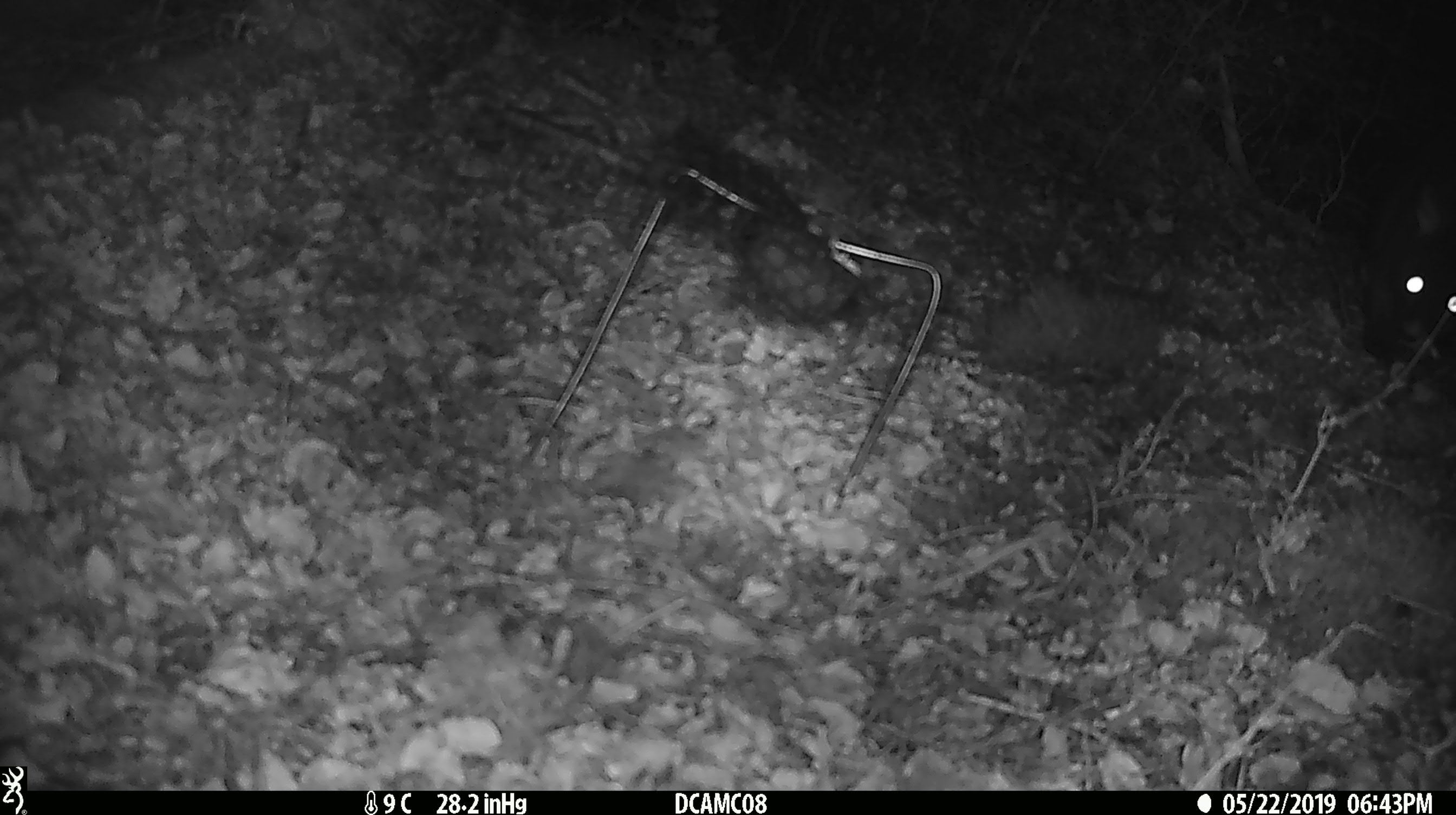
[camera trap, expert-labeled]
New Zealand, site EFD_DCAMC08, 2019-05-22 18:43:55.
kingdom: Animalia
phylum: Chordata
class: Mammalia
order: Diprotodontia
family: Phalangeridae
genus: Trichosurus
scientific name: Trichosurus vulpecula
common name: common brushtail possum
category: possum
Possum (common brushtail possum) (Trichosurus vulpecula).